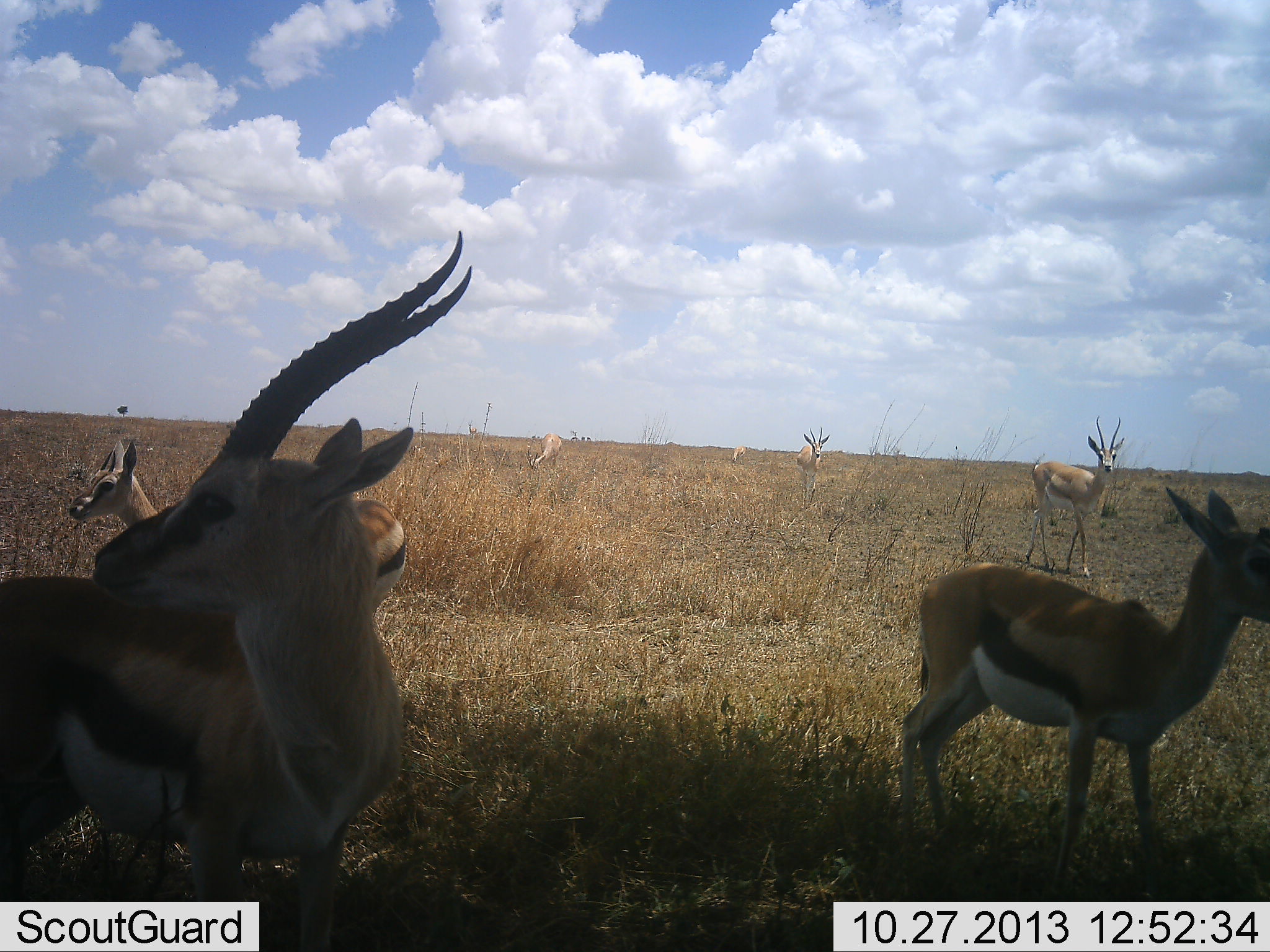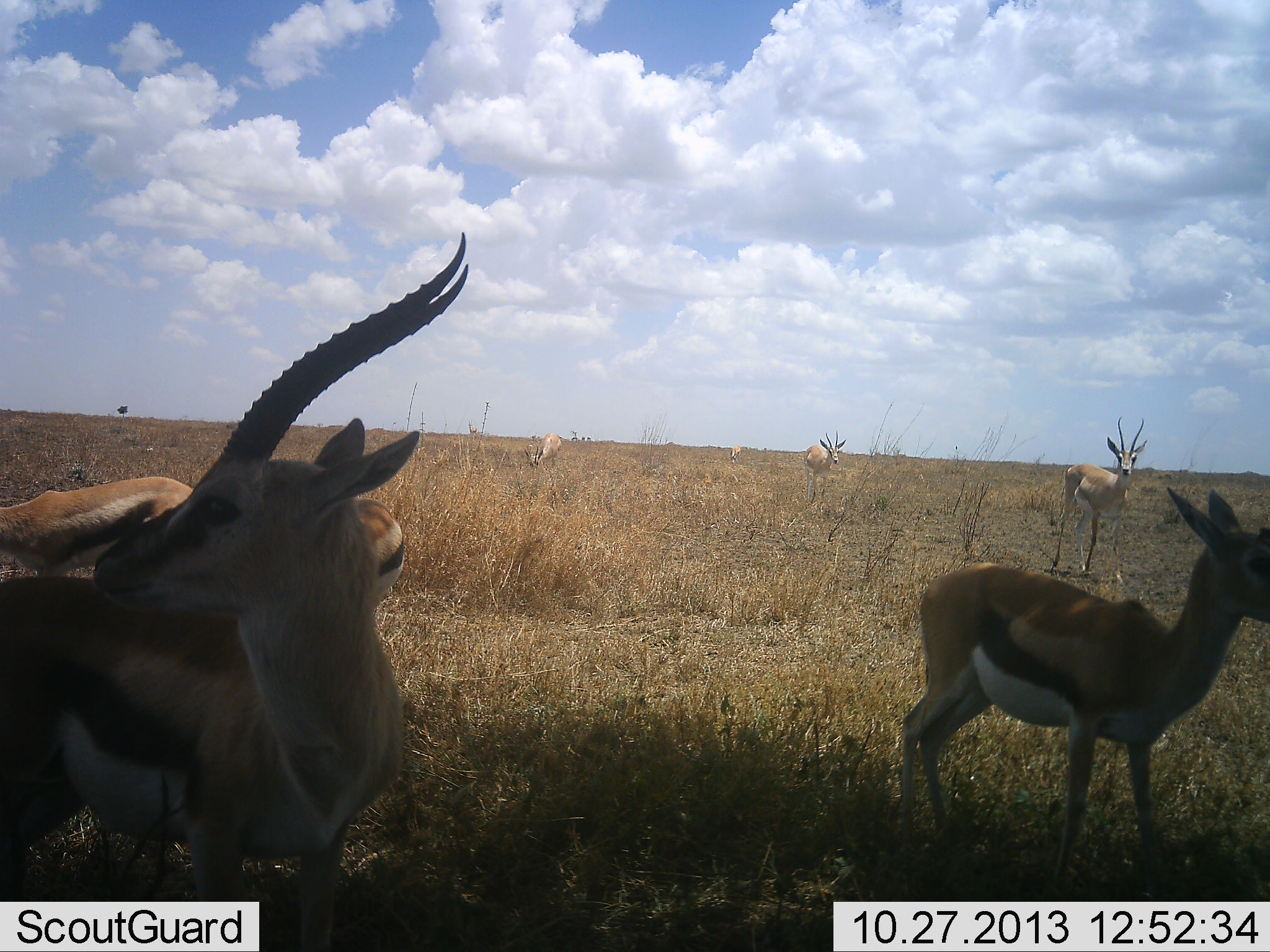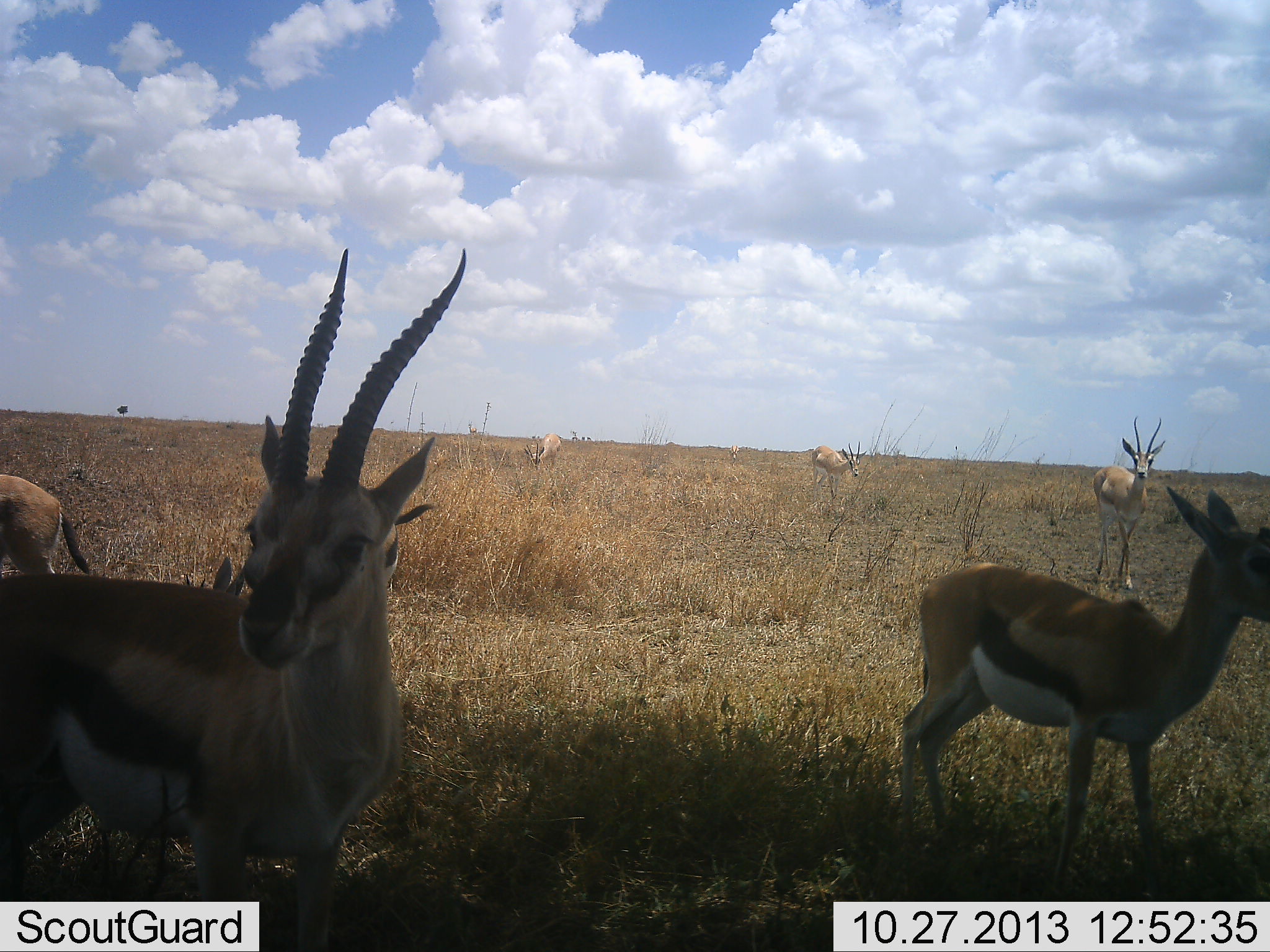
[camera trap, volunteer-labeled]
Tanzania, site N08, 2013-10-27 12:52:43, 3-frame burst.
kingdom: Animalia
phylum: Chordata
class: Mammalia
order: Artiodactyla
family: Bovidae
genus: Eudorcas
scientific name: Eudorcas thomsonii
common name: thomson's gazelle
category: gazellethomsons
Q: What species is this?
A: Gazellethomsons (thomson's gazelle) (Eudorcas thomsonii).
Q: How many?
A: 7.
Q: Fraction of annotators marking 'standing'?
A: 79%.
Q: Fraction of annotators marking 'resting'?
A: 0%.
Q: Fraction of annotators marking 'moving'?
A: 43%.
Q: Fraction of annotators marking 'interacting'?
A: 0%.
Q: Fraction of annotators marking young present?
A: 7%.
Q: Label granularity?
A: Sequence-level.